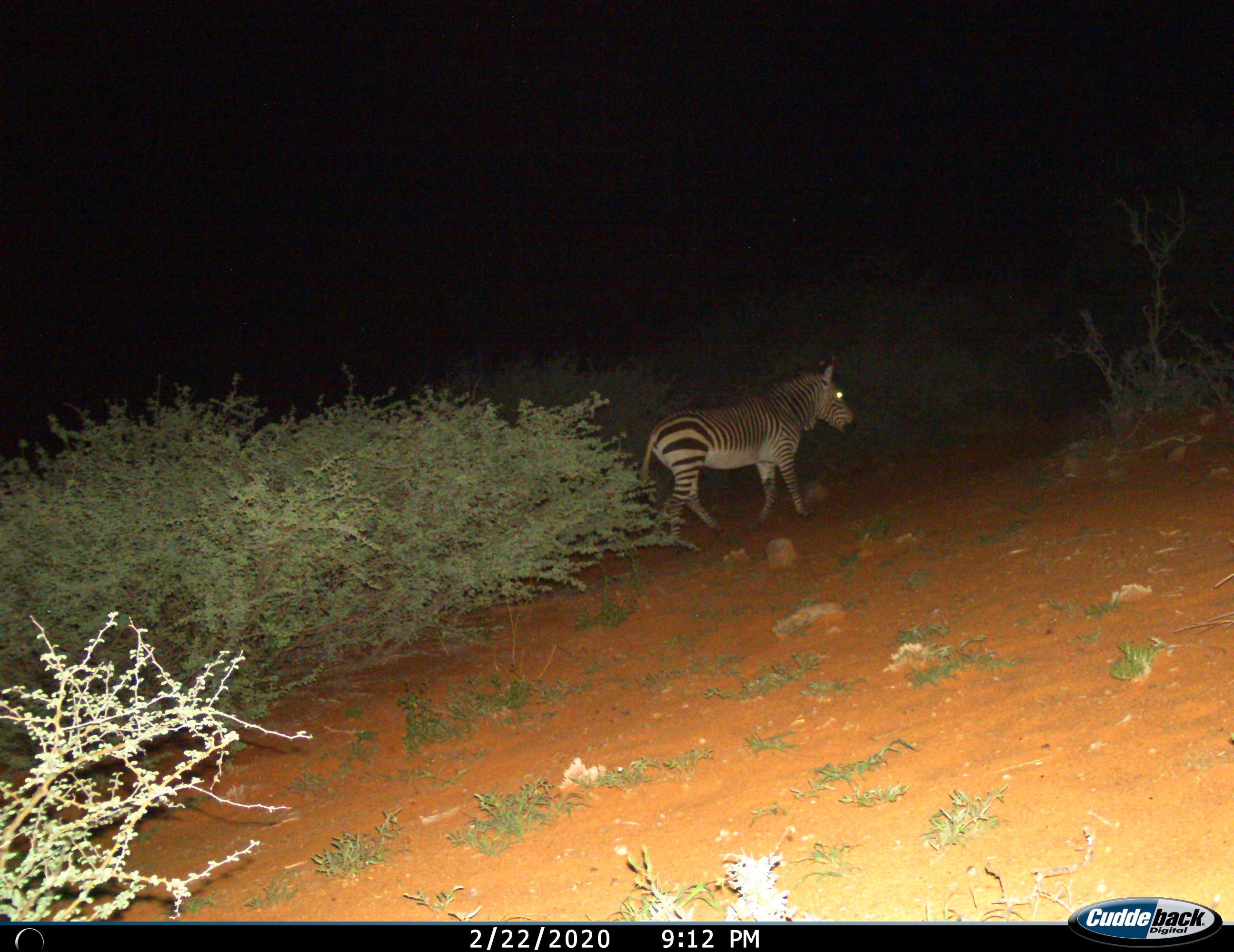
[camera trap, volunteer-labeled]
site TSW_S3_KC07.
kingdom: Animalia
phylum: Chordata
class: Mammalia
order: Perissodactyla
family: Equidae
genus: Equus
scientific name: Equus zebra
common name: mountain zebra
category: zebramountain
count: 1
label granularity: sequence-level